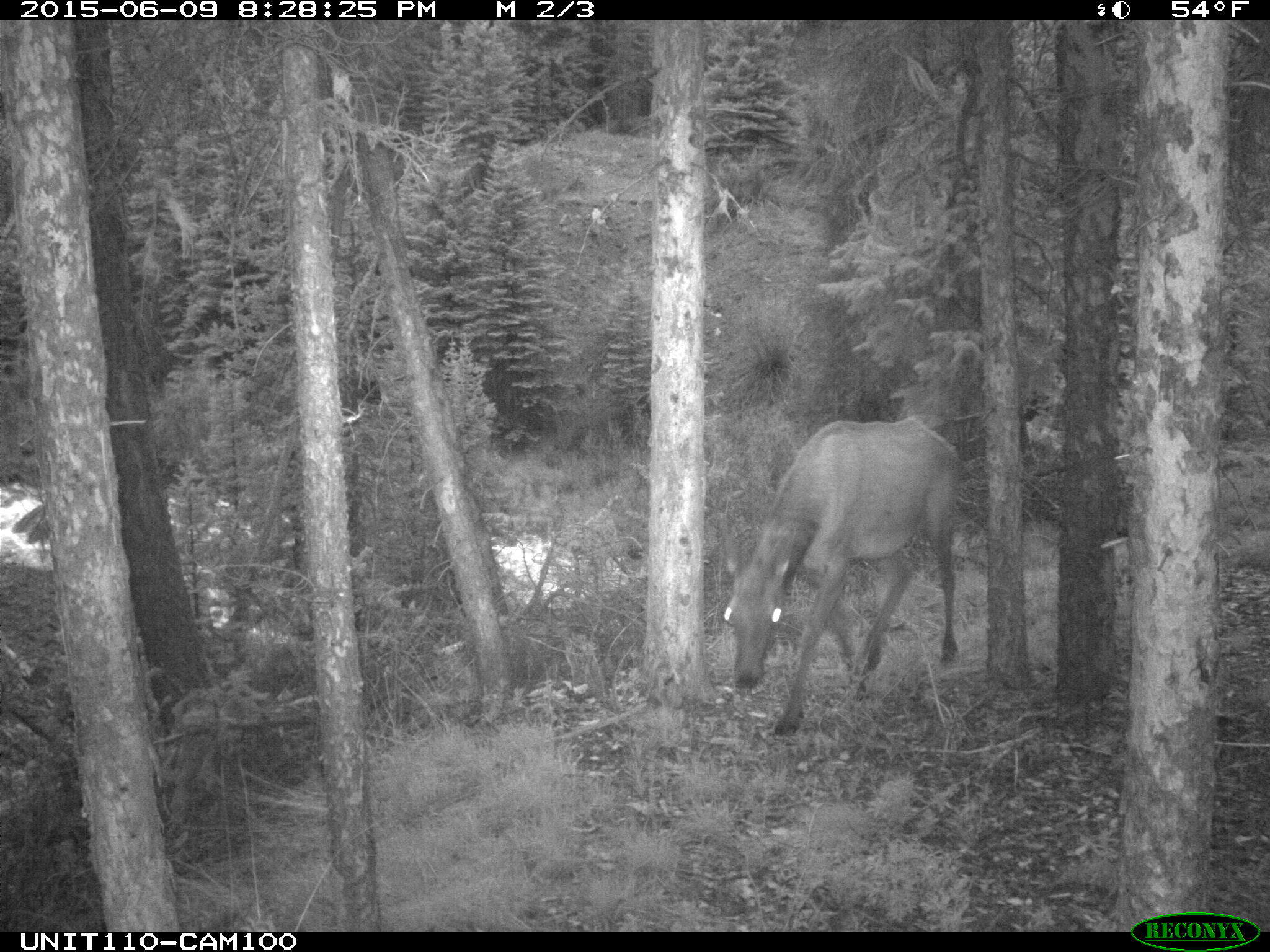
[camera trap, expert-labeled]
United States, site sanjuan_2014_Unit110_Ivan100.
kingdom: Animalia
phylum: Chordata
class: Mammalia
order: Artiodactyla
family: Cervidae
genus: Cervus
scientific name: Cervus elaphus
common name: red deer